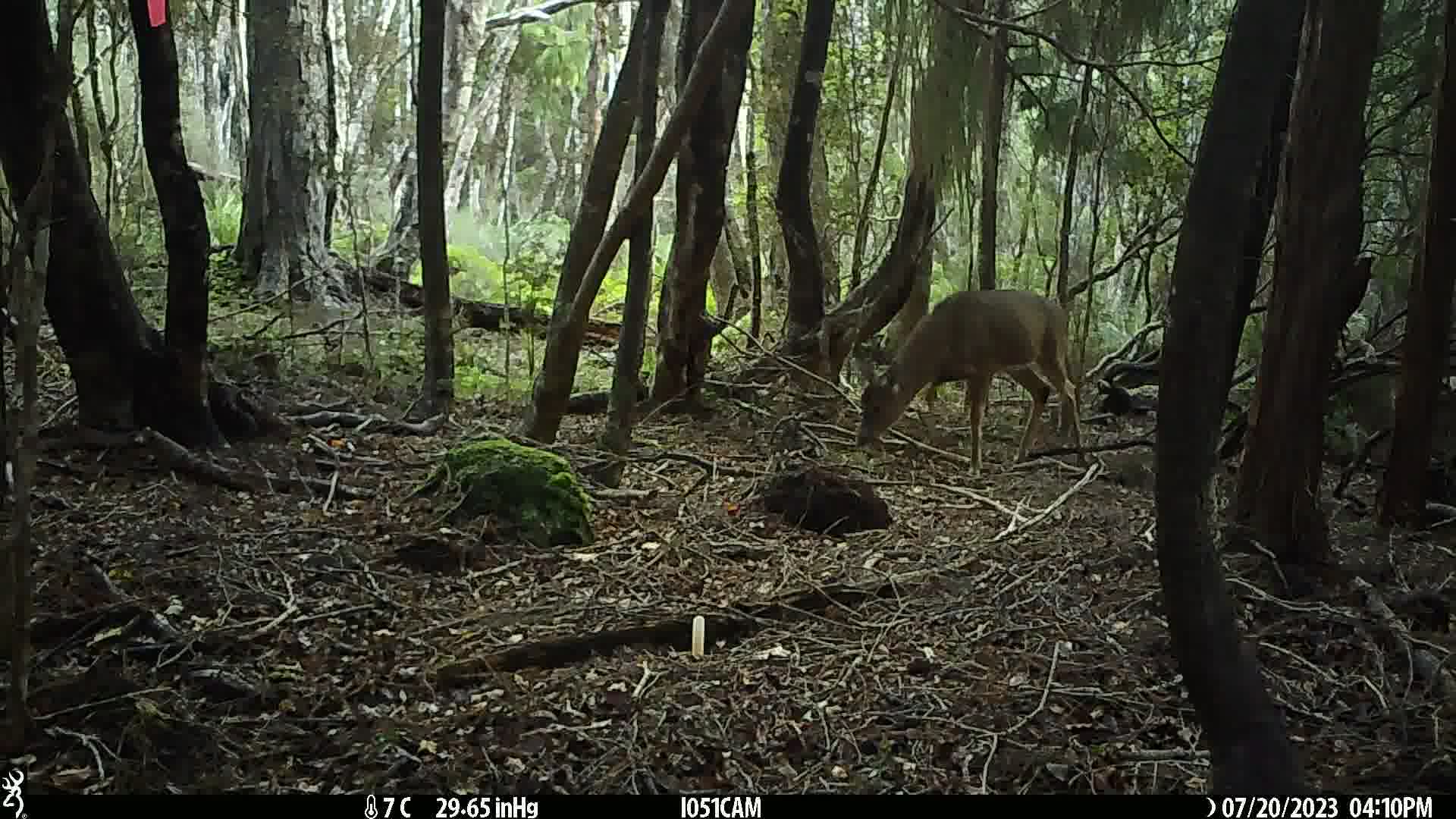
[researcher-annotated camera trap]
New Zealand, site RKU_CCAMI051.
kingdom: Animalia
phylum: Chordata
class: Mammalia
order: Artiodactyla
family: Cervidae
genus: Odocoileus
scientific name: Odocoileus virginianus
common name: white-tailed deer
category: white tailed deer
White tailed deer (white-tailed deer) (Odocoileus virginianus).